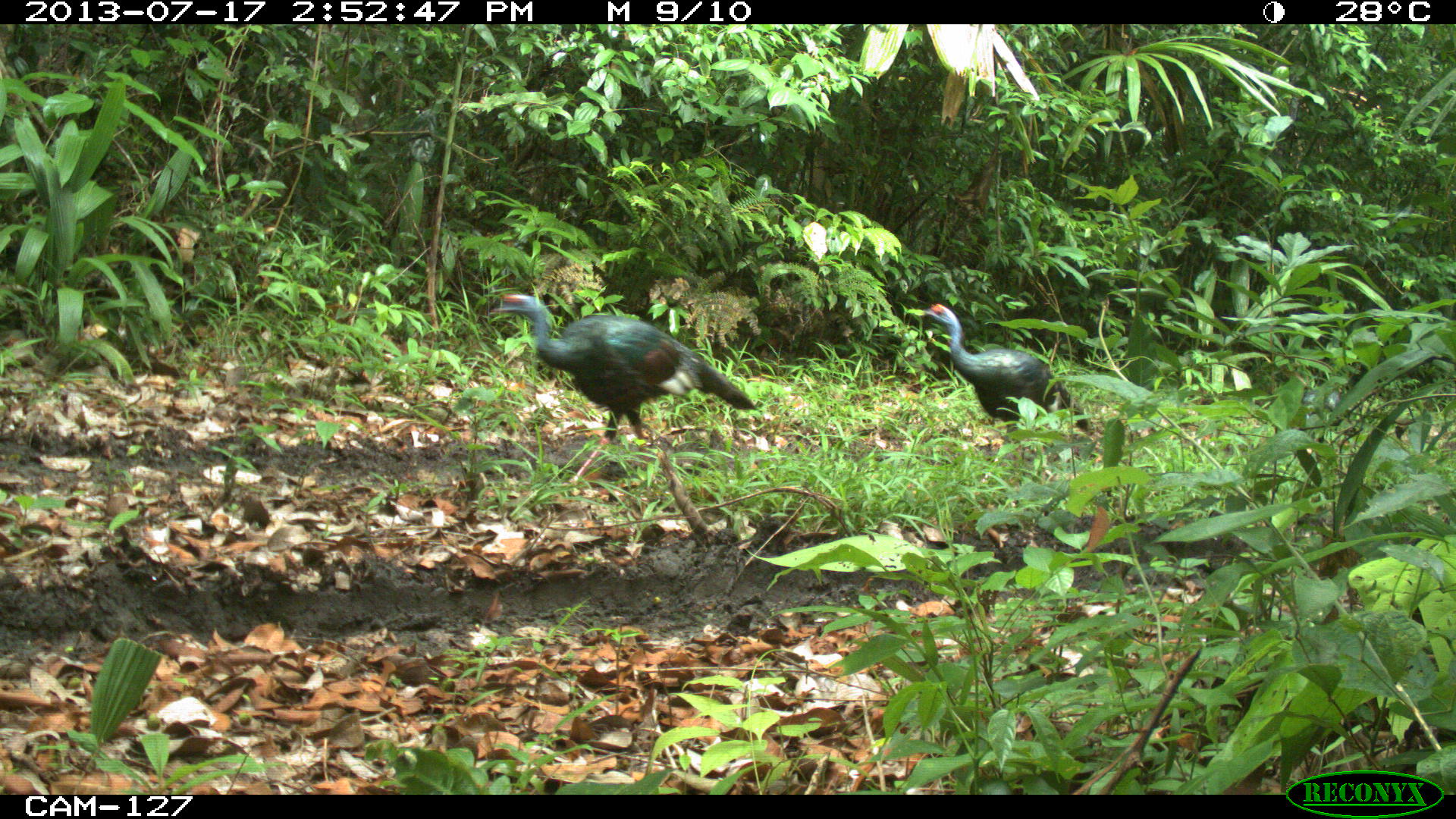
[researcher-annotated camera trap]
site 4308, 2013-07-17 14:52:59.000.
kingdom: Animalia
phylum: Chordata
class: Aves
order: Galliformes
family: Phasianidae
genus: Meleagris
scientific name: Meleagris ocellata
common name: ocellated turkey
Meleagris ocellata (ocellated turkey), count 3.